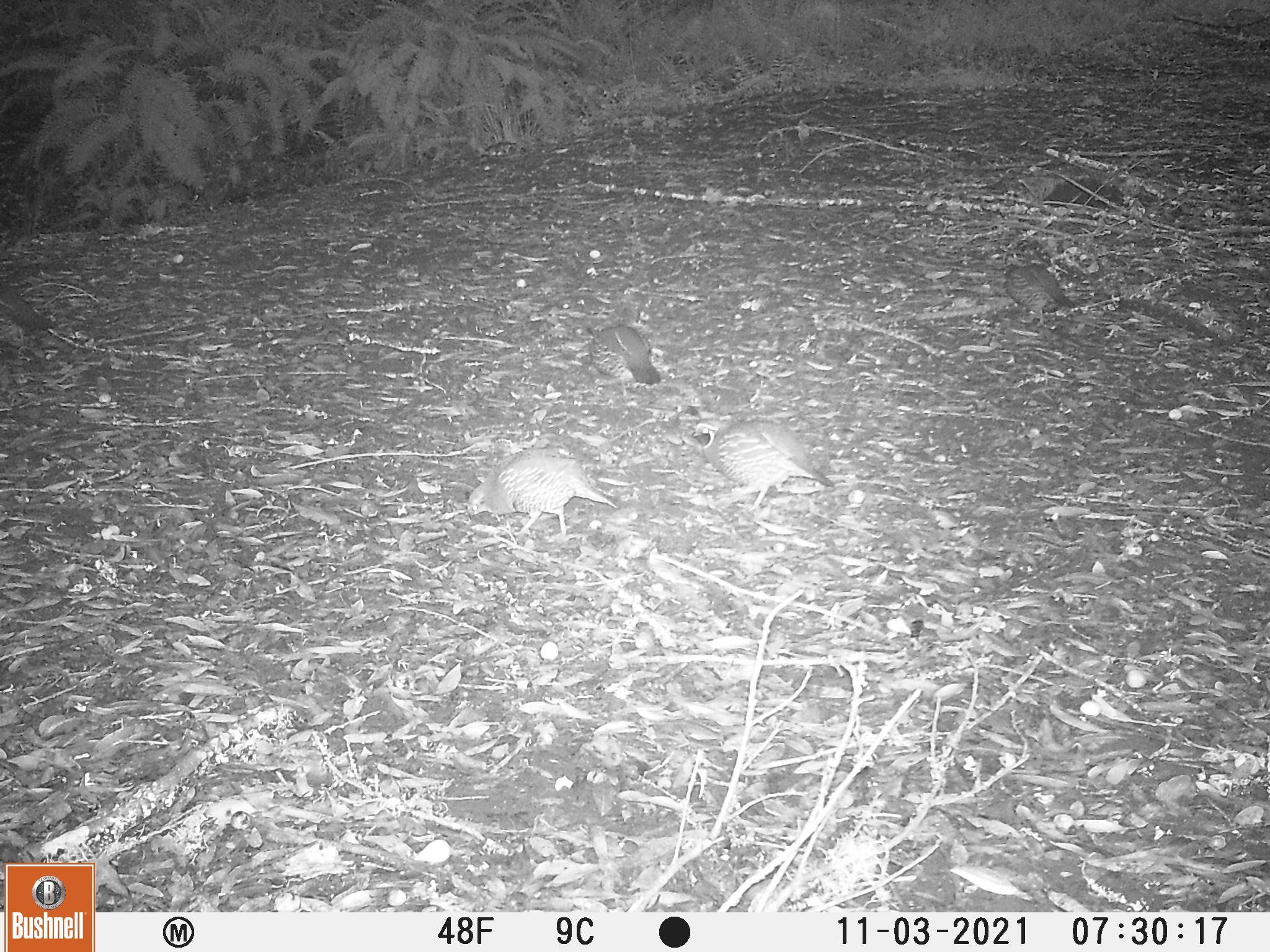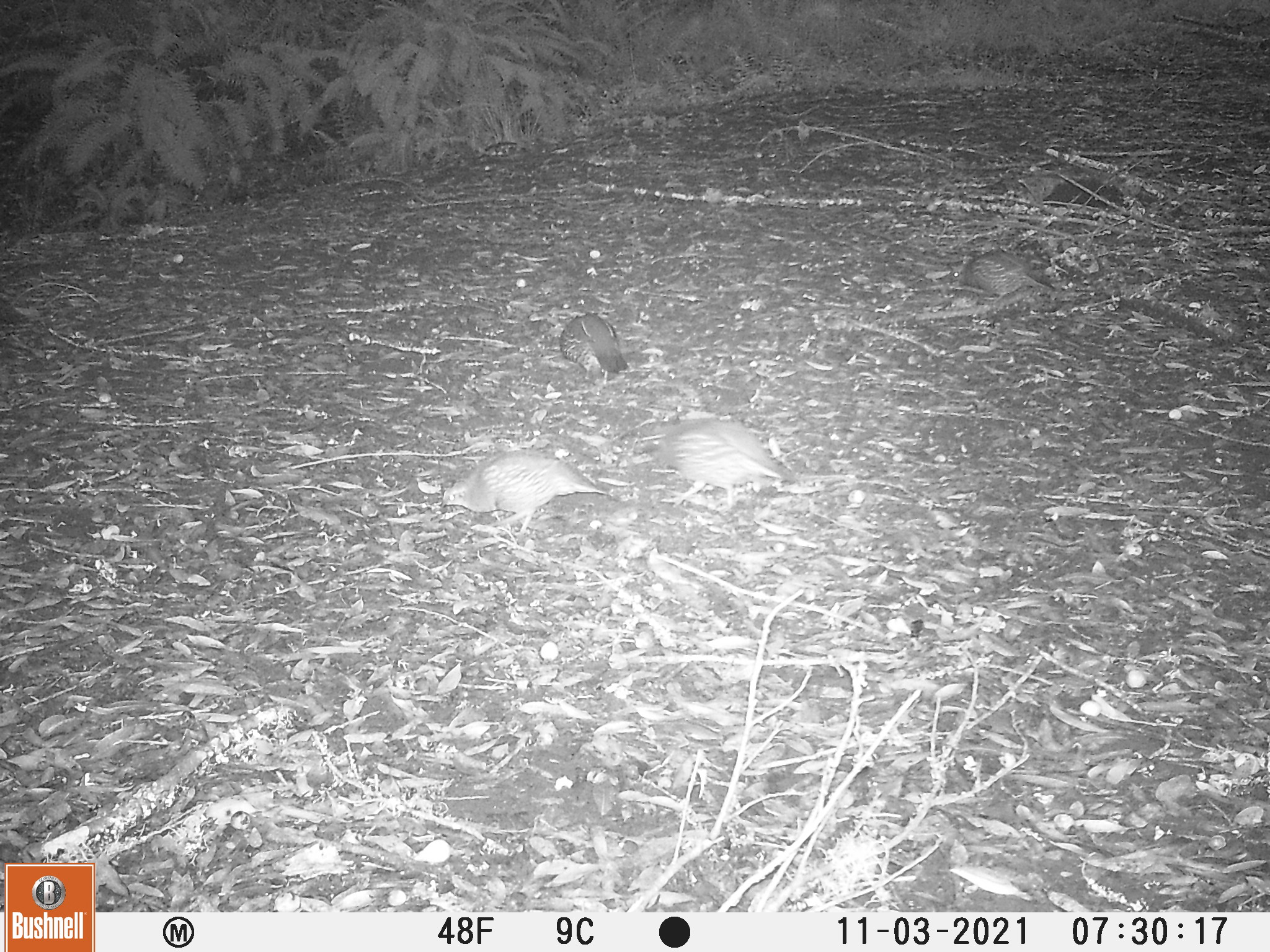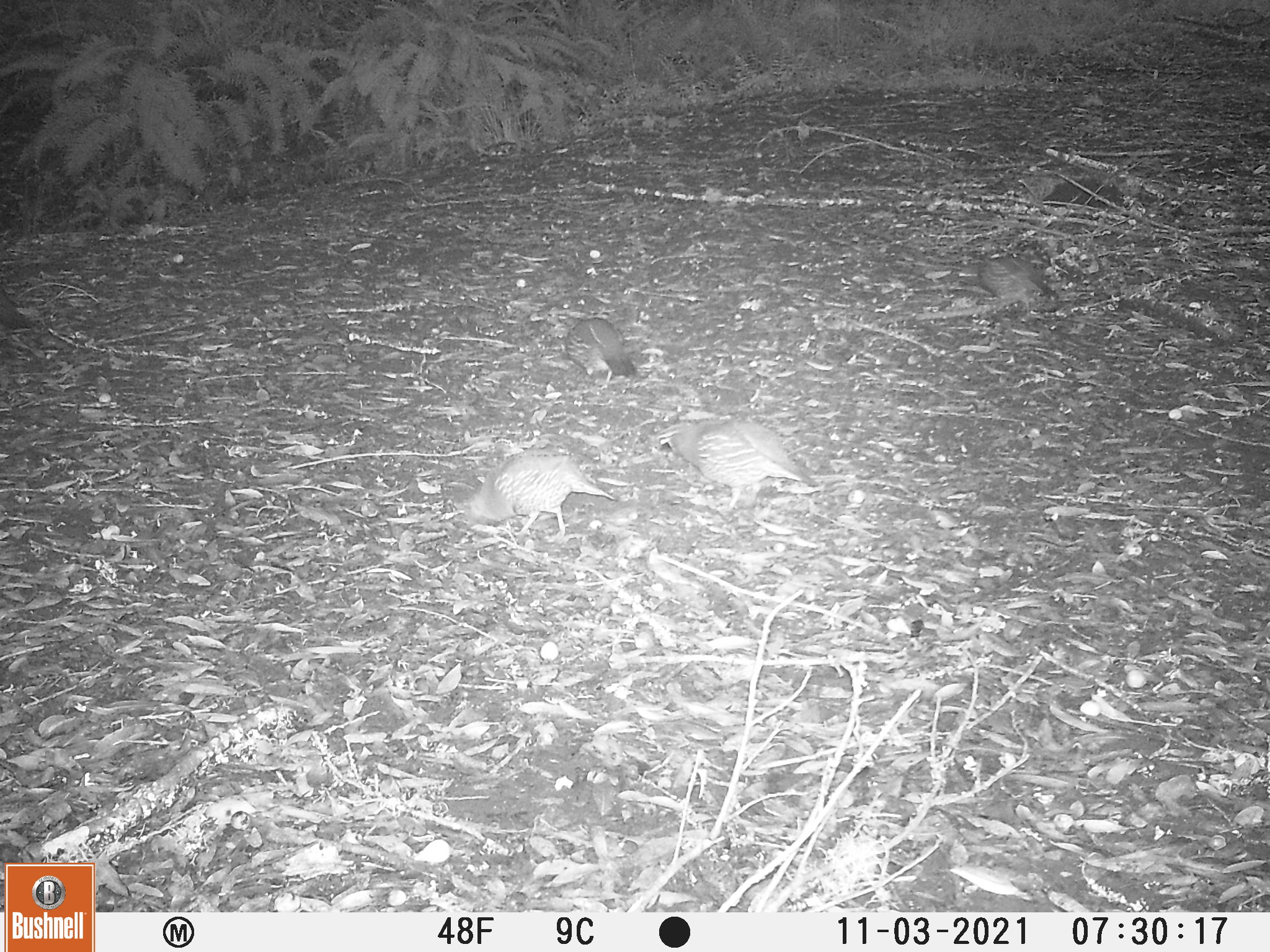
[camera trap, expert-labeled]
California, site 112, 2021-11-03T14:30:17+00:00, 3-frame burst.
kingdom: Animalia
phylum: Chordata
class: Aves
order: Galliformes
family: Odontophoridae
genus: Callipepla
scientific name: Callipepla californica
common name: california quail